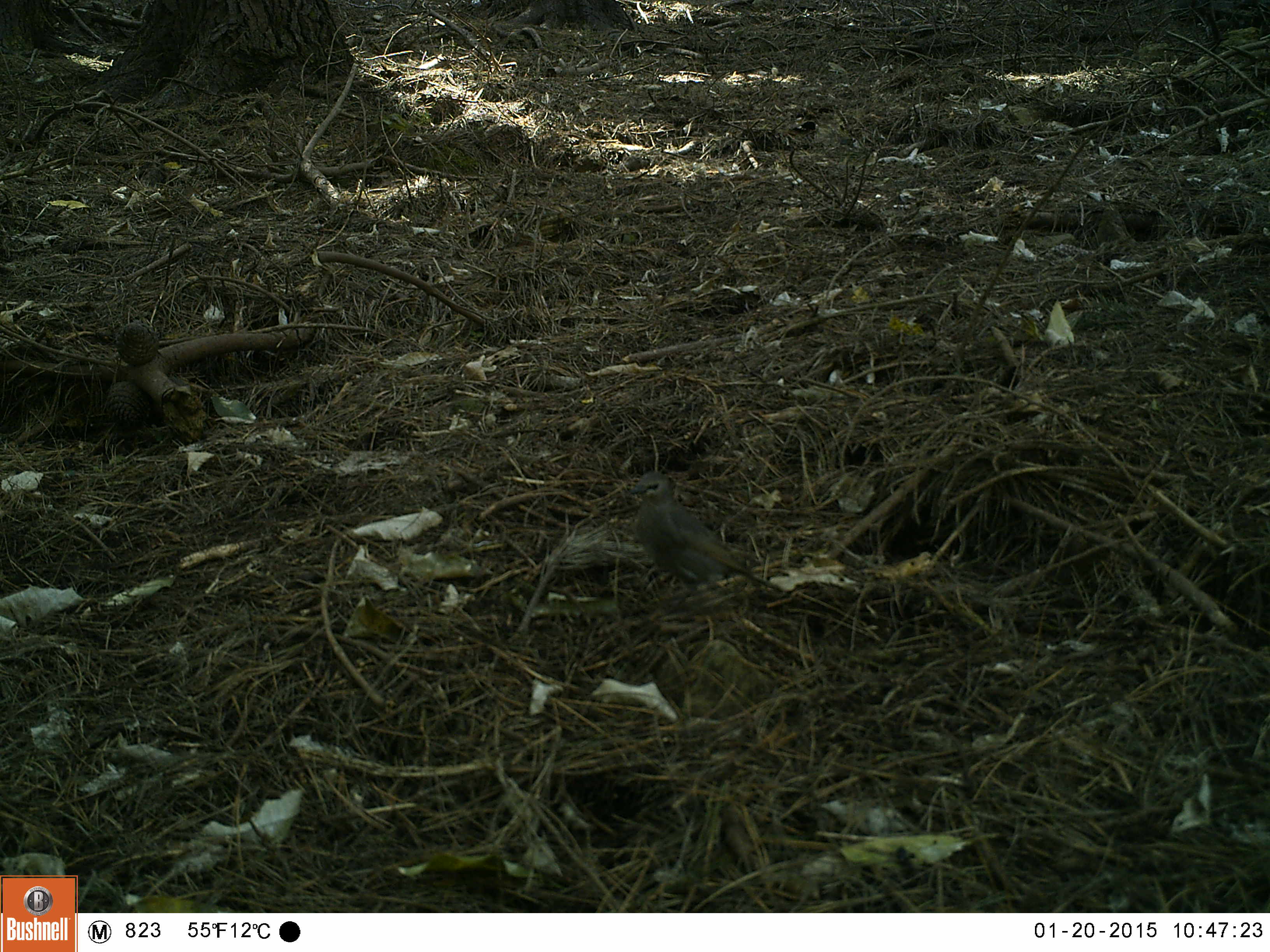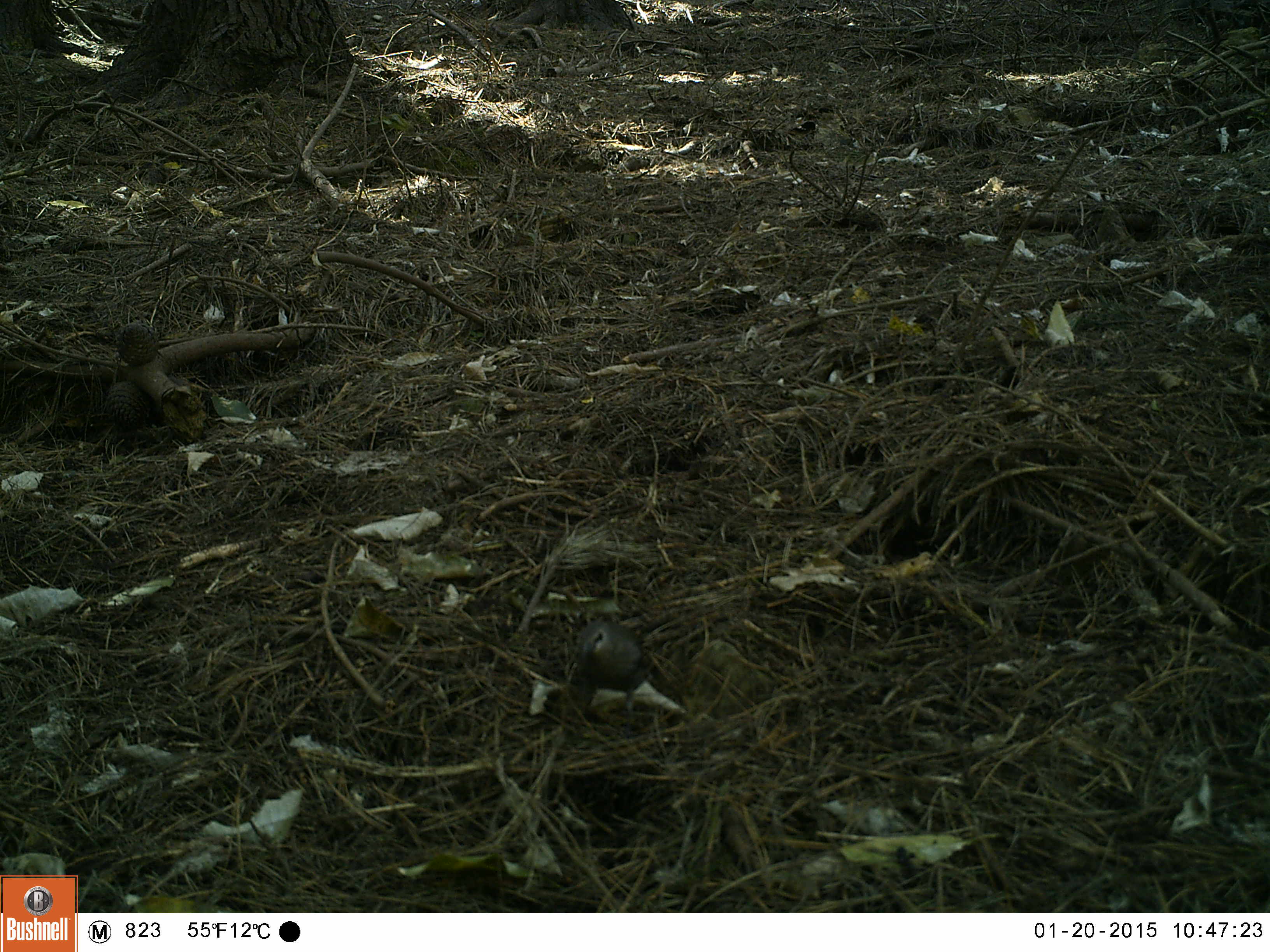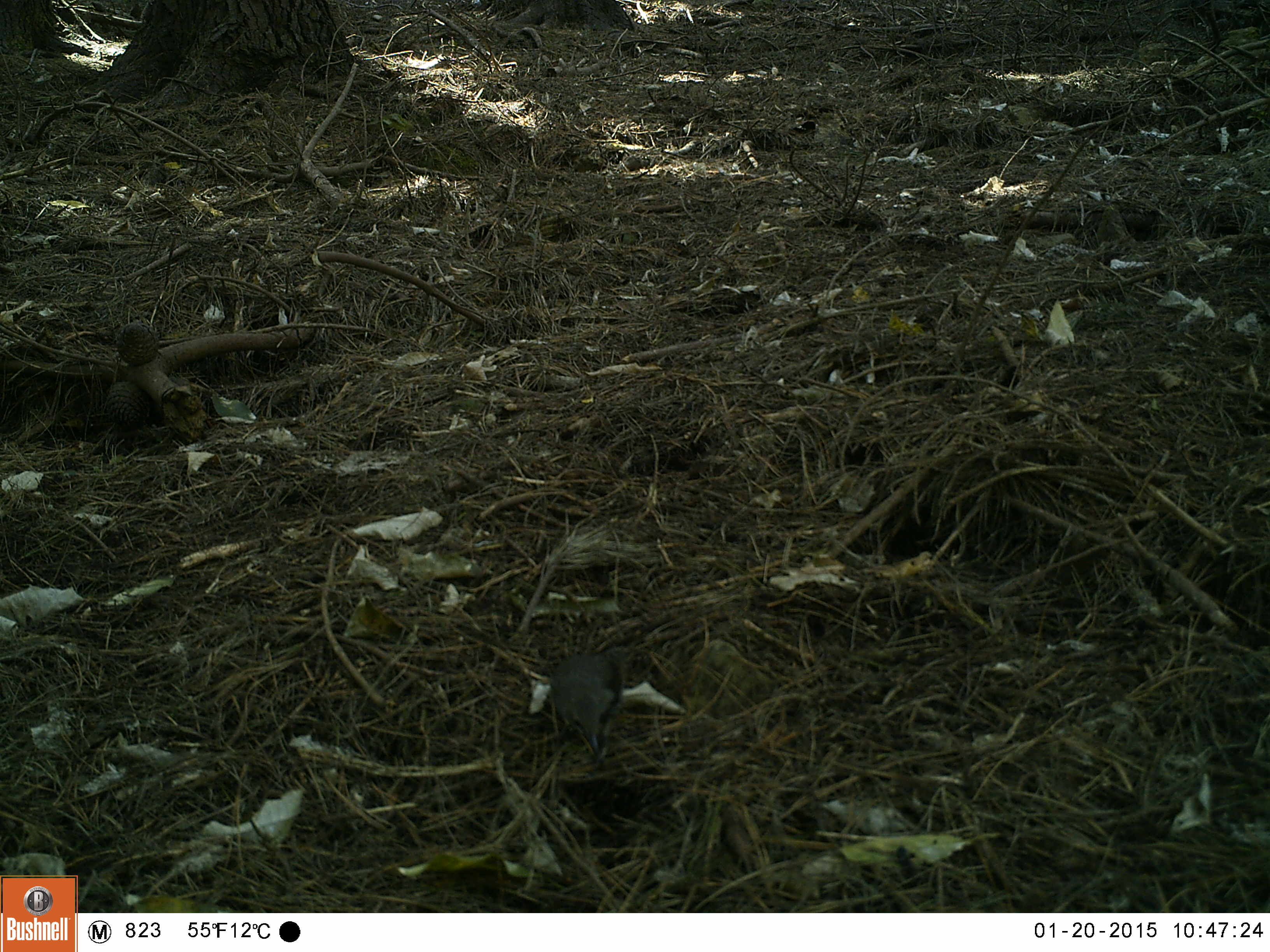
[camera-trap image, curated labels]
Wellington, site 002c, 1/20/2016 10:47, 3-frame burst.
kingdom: Animalia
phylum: Chordata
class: Aves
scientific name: Aves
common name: bird